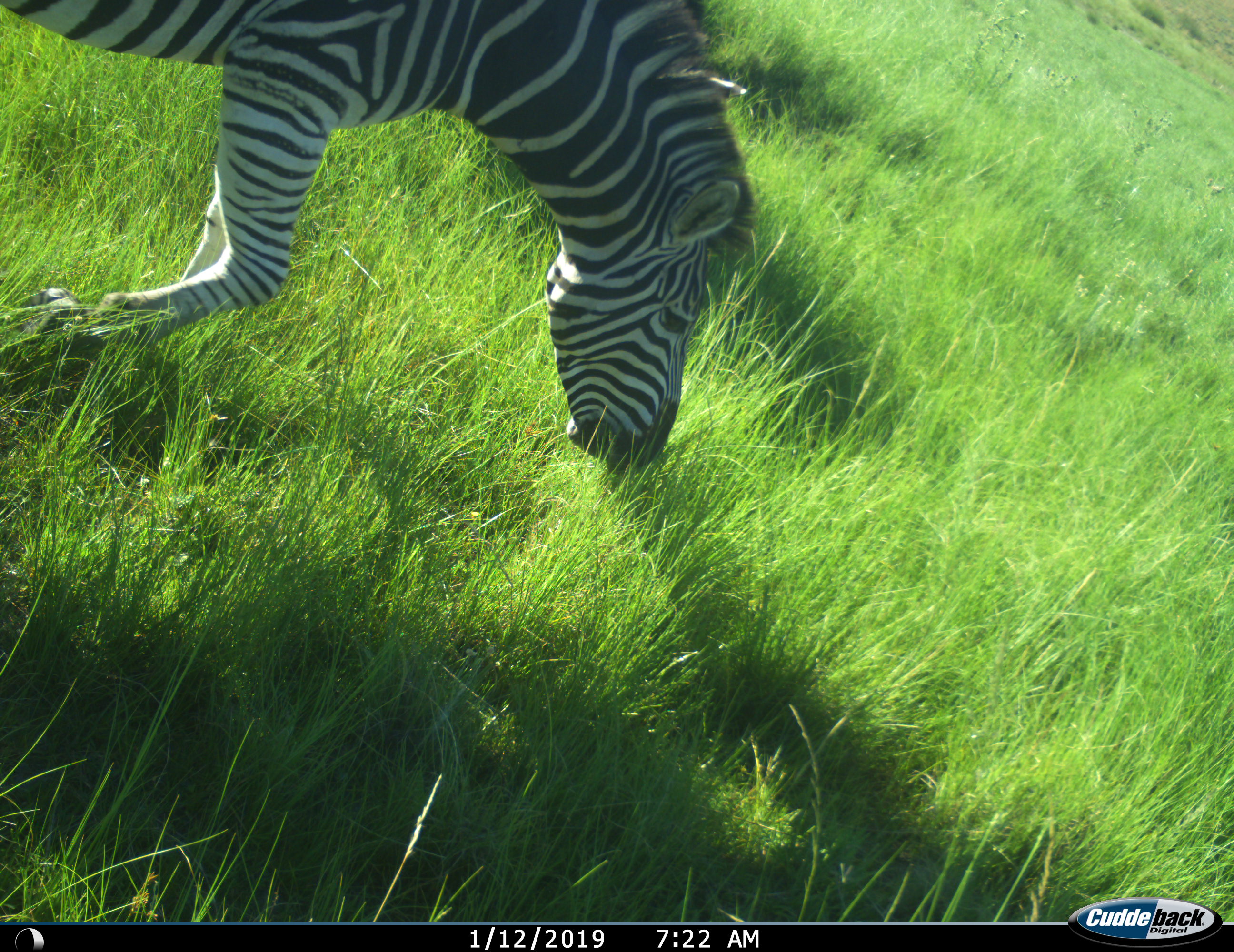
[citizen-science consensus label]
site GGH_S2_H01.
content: unidentified animal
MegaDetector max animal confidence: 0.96